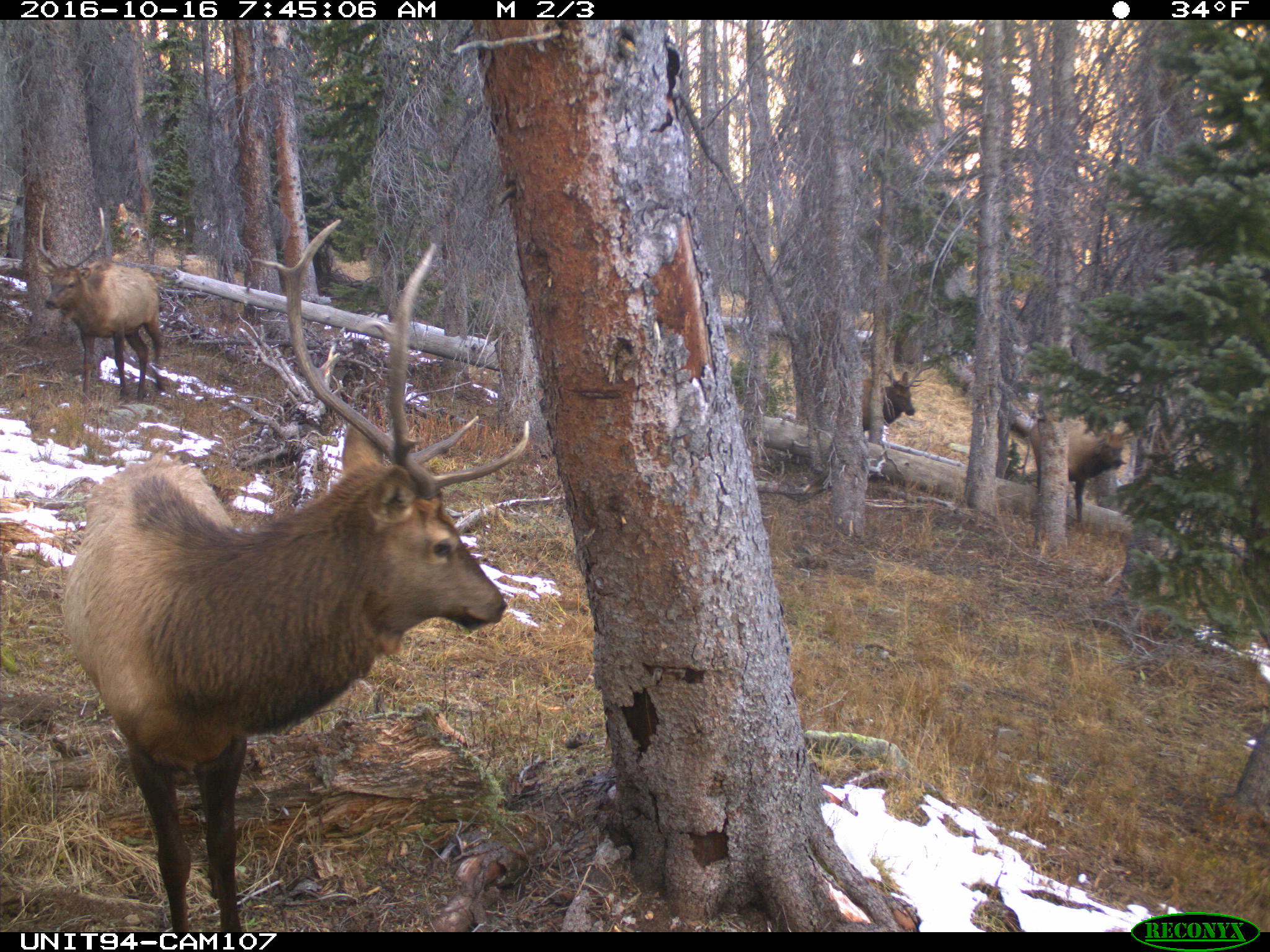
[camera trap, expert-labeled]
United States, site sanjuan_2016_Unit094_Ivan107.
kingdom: Animalia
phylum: Chordata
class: Mammalia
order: Artiodactyla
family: Cervidae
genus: Cervus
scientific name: Cervus elaphus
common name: red deer